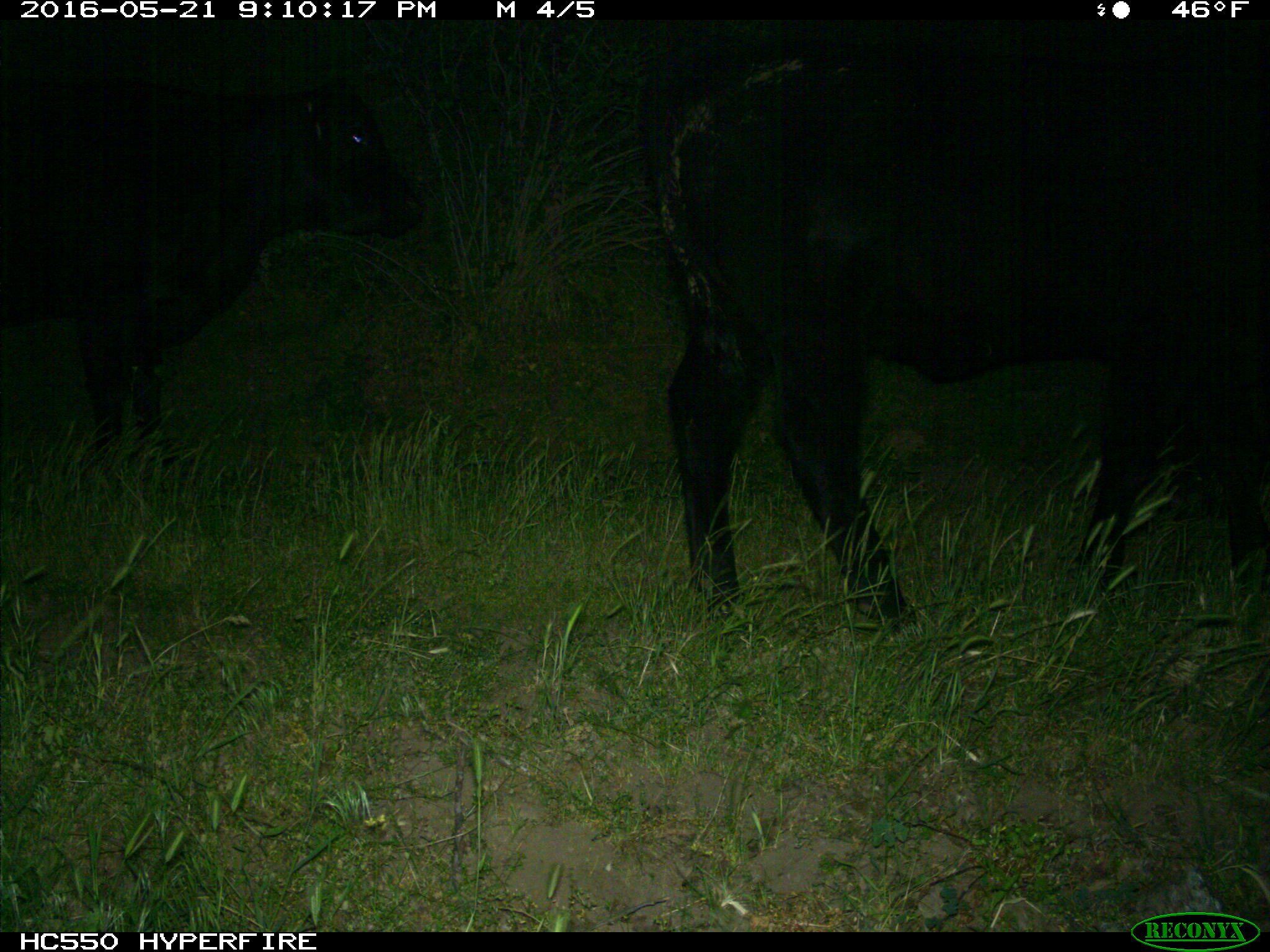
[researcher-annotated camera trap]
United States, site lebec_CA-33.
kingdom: Animalia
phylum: Chordata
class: Mammalia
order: Artiodactyla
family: Bovidae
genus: Bos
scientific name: Bos taurus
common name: domestic cow